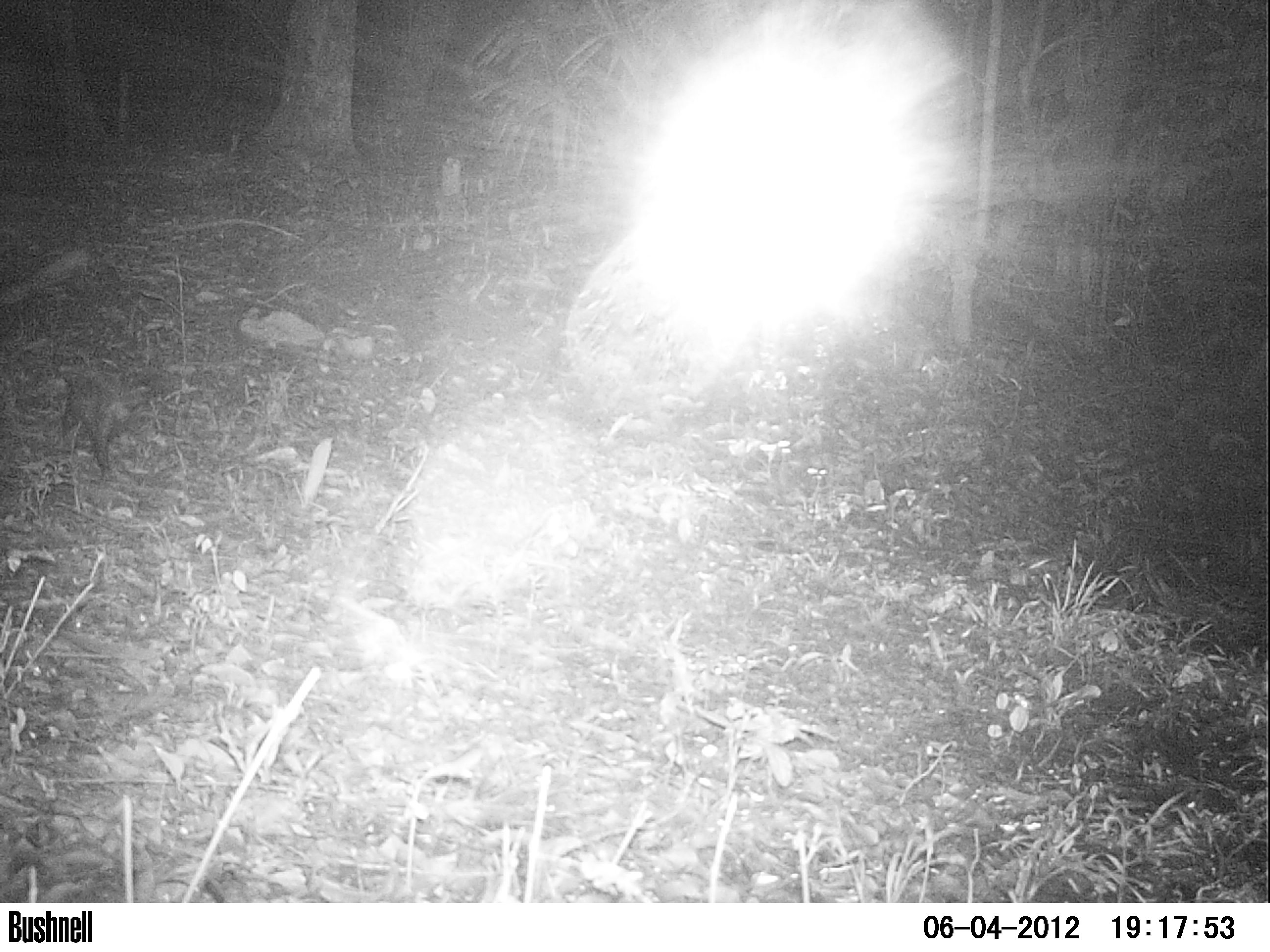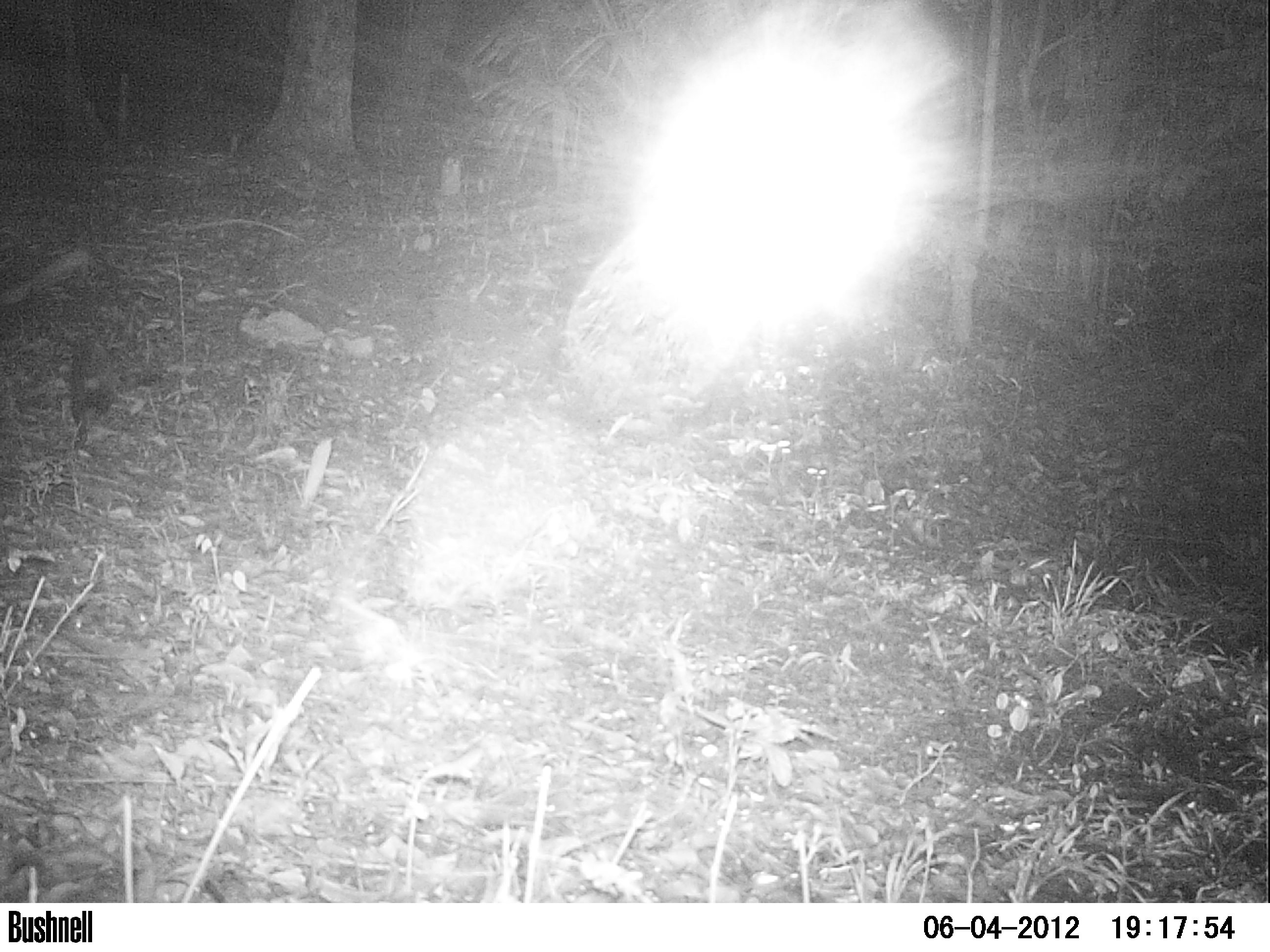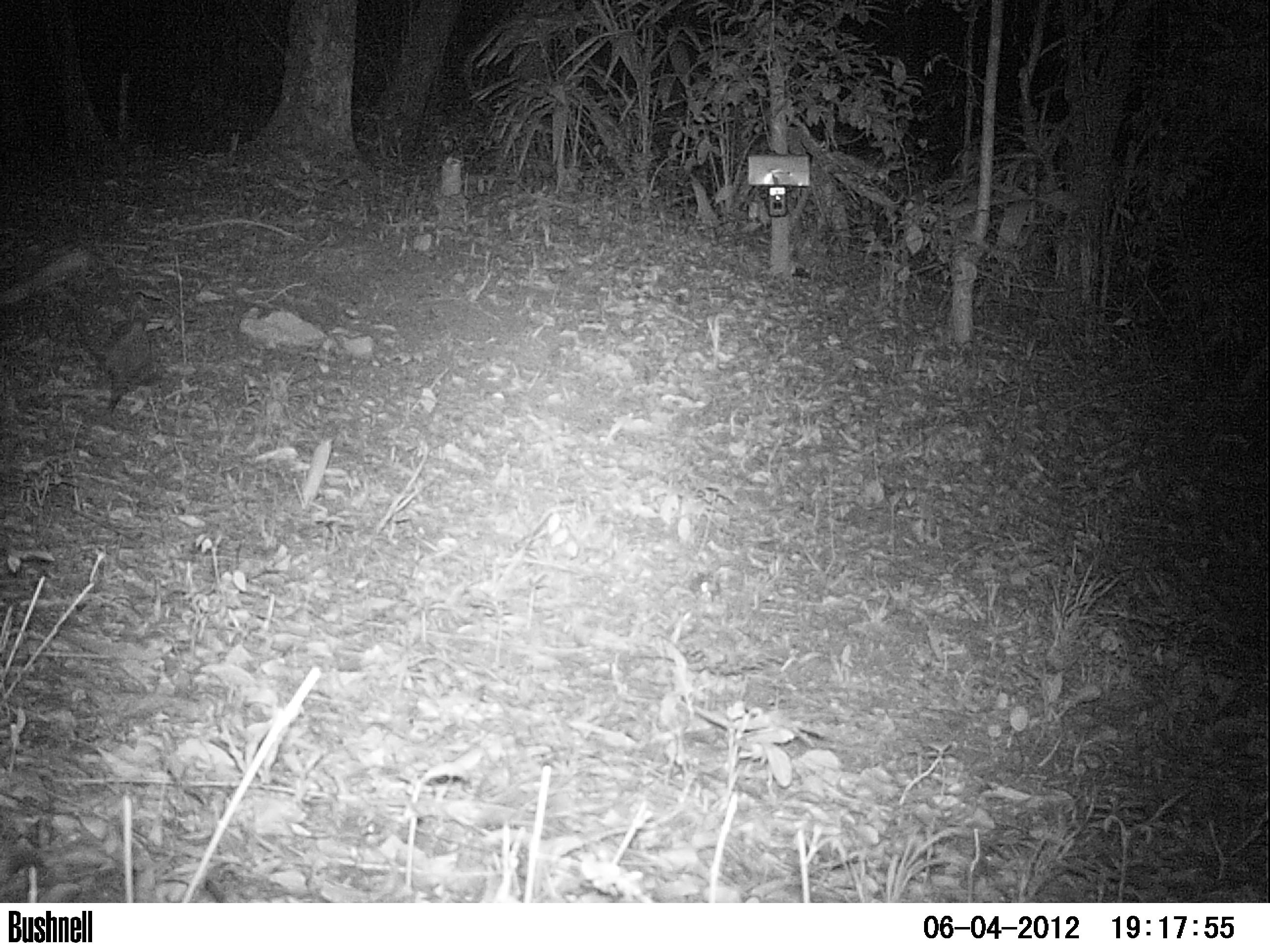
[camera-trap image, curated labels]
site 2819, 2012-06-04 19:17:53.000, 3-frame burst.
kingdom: Animalia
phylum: Chordata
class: Mammalia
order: Didelphimorphia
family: Didelphidae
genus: Didelphis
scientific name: Didelphis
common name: american opossums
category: didelphis sp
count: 1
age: adult